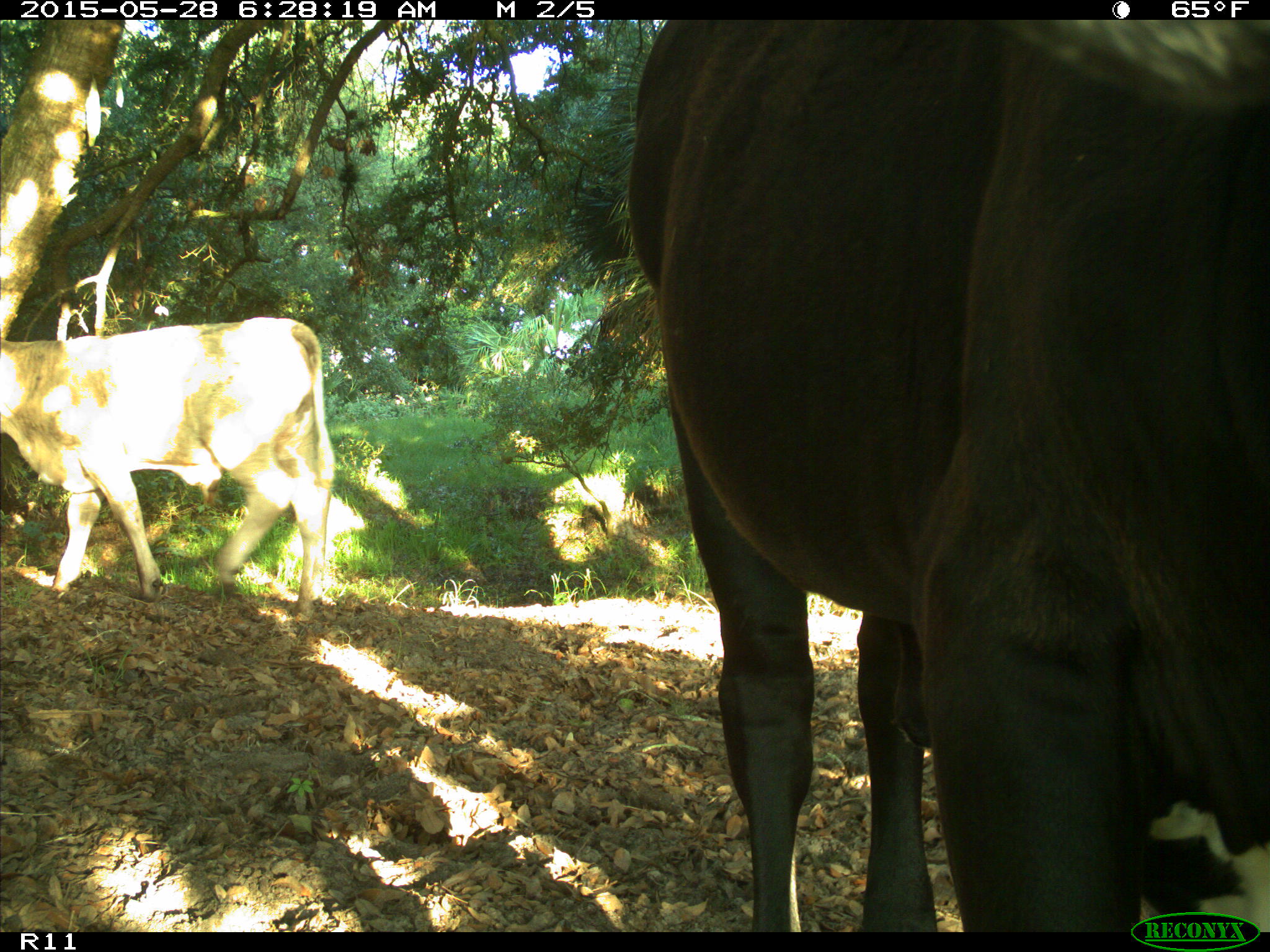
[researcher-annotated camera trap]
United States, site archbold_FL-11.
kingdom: Animalia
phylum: Chordata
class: Mammalia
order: Artiodactyla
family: Bovidae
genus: Bos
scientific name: Bos taurus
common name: domestic cow